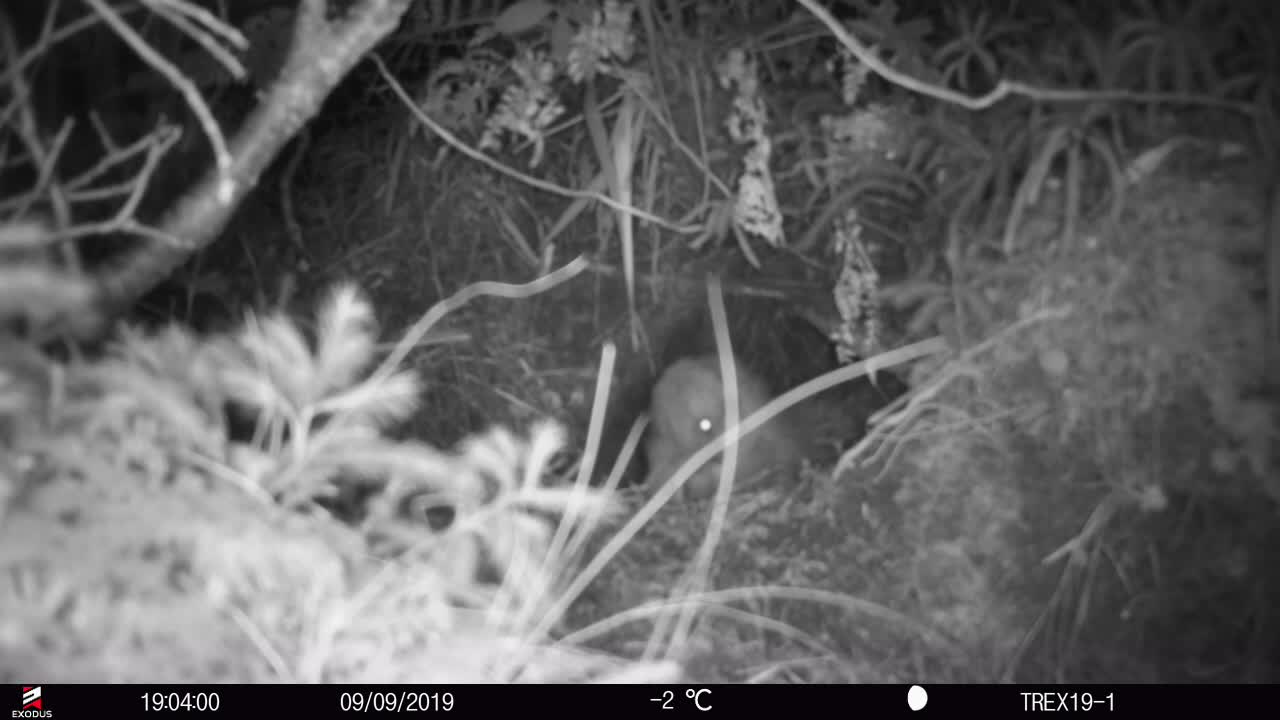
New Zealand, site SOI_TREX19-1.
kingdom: Animalia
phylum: Chordata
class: Aves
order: Apterygiformes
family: Apterygidae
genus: Apteryx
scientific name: Apteryx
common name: kiwi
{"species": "kiwi (Apteryx)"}